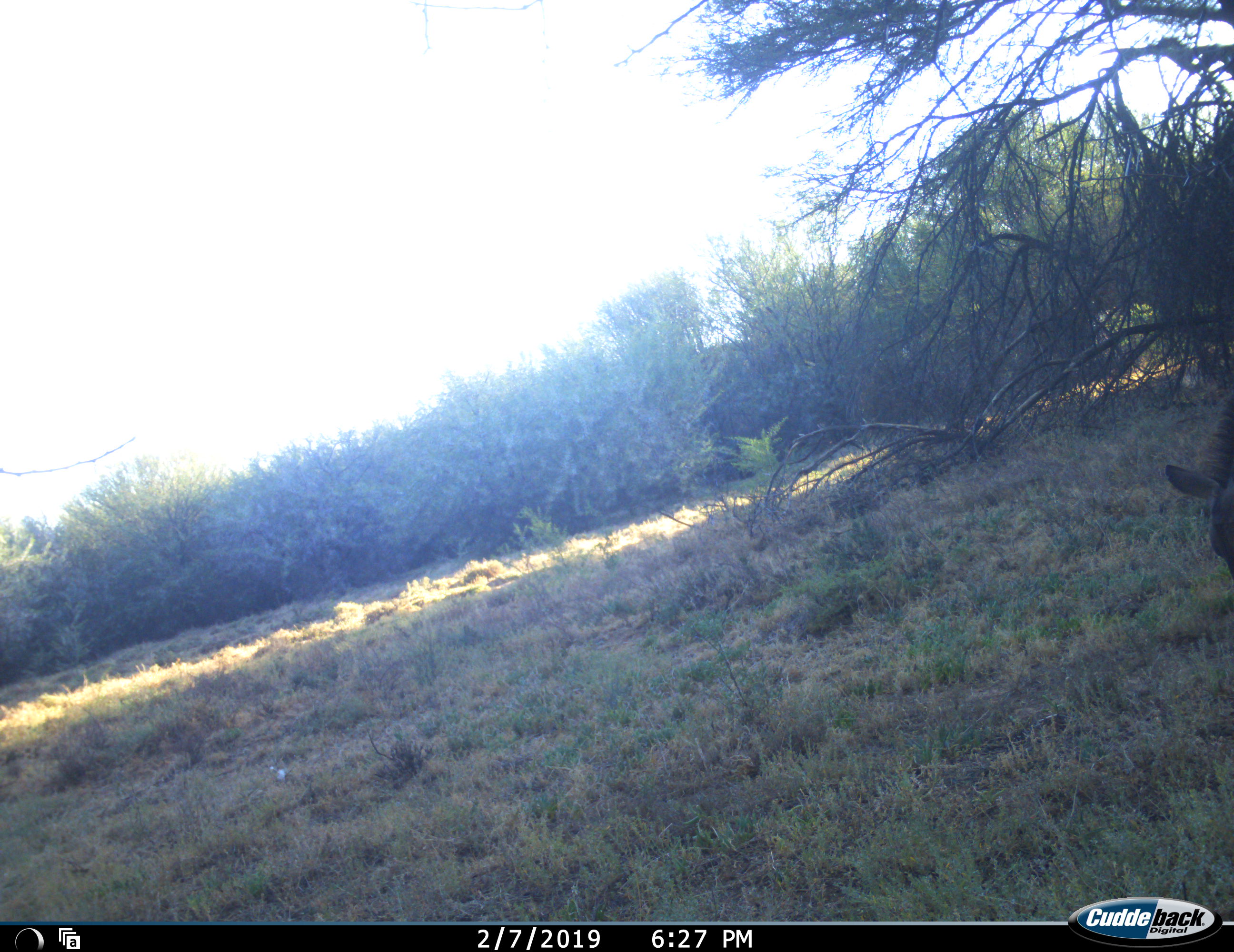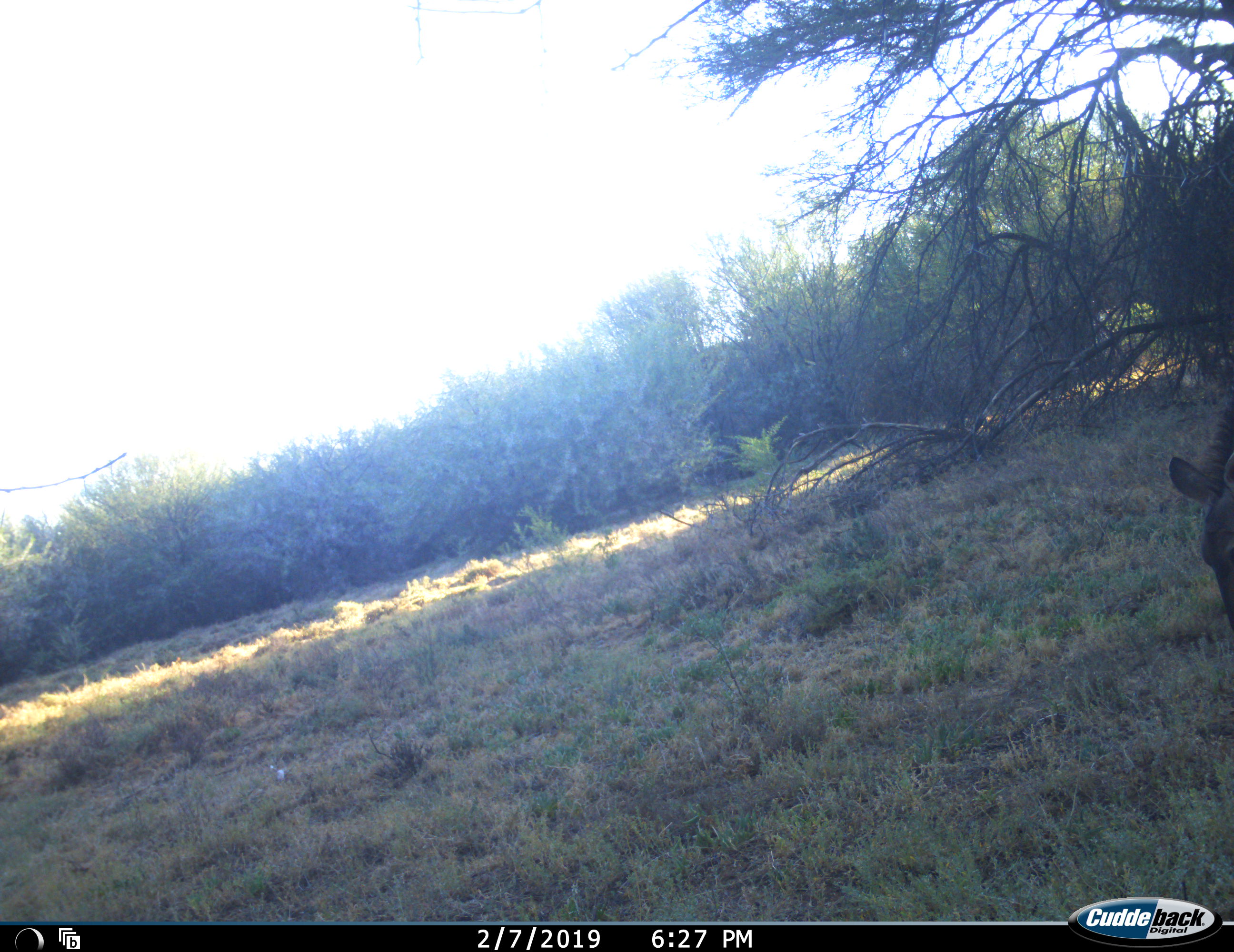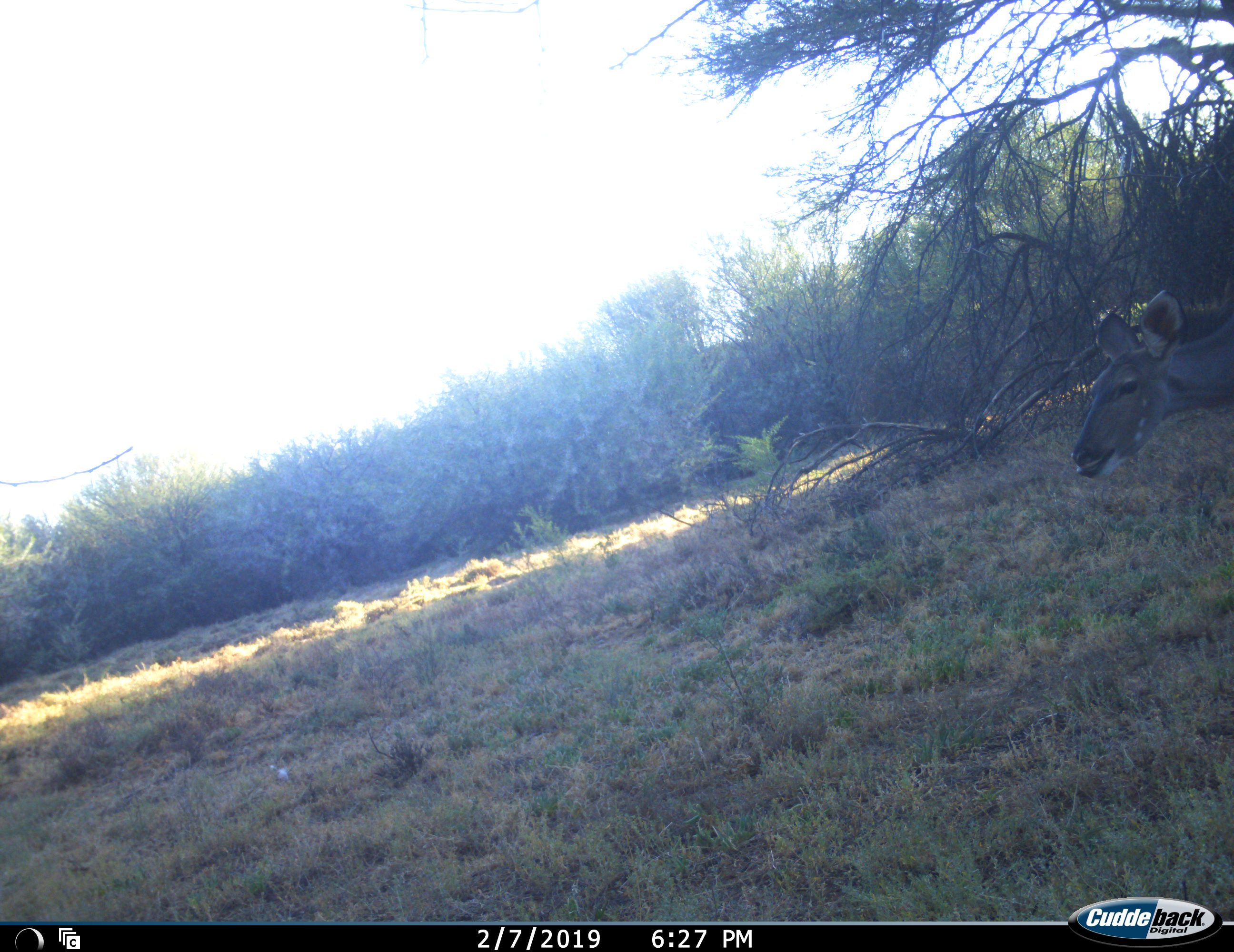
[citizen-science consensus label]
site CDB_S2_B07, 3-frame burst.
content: unidentified animal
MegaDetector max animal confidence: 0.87